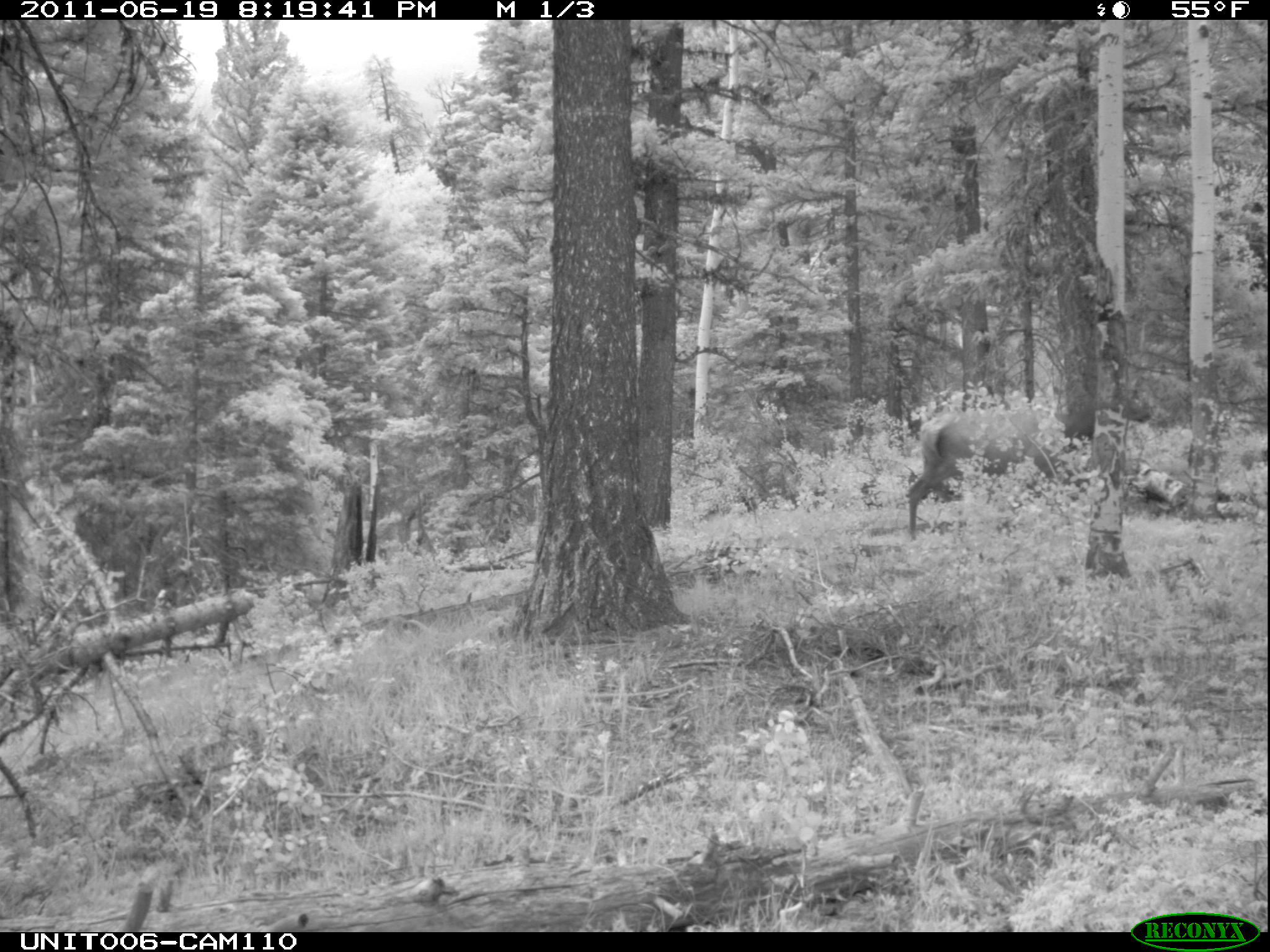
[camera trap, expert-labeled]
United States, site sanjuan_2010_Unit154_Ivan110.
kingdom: Animalia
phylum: Chordata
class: Mammalia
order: Artiodactyla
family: Cervidae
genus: Cervus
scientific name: Cervus elaphus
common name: red deer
Cervus elaphus (red deer).